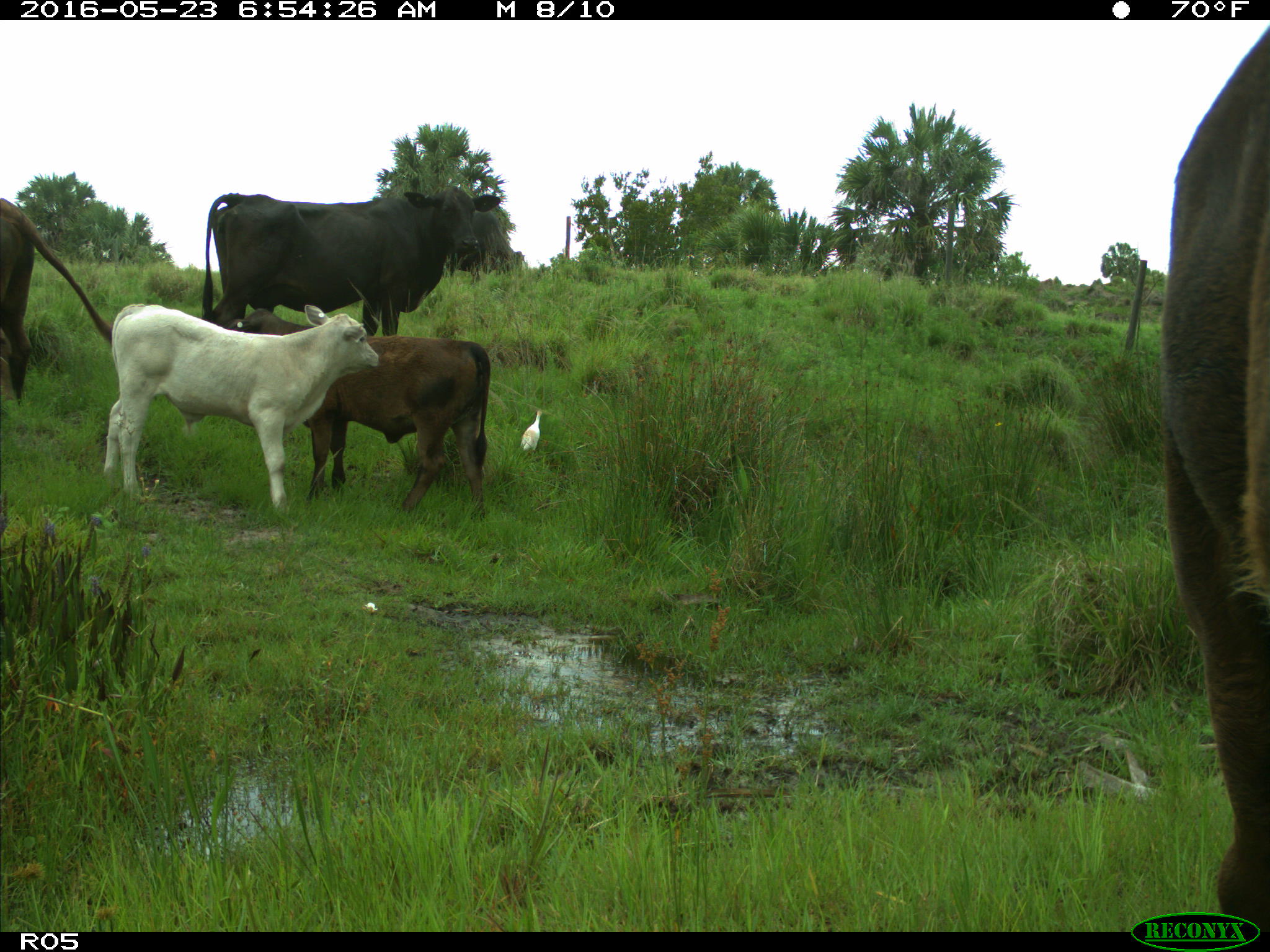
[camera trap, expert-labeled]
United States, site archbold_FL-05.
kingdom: Animalia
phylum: Chordata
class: Mammalia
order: Artiodactyla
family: Bovidae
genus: Bos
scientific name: Bos taurus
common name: domestic cow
Bos taurus (domestic cow).